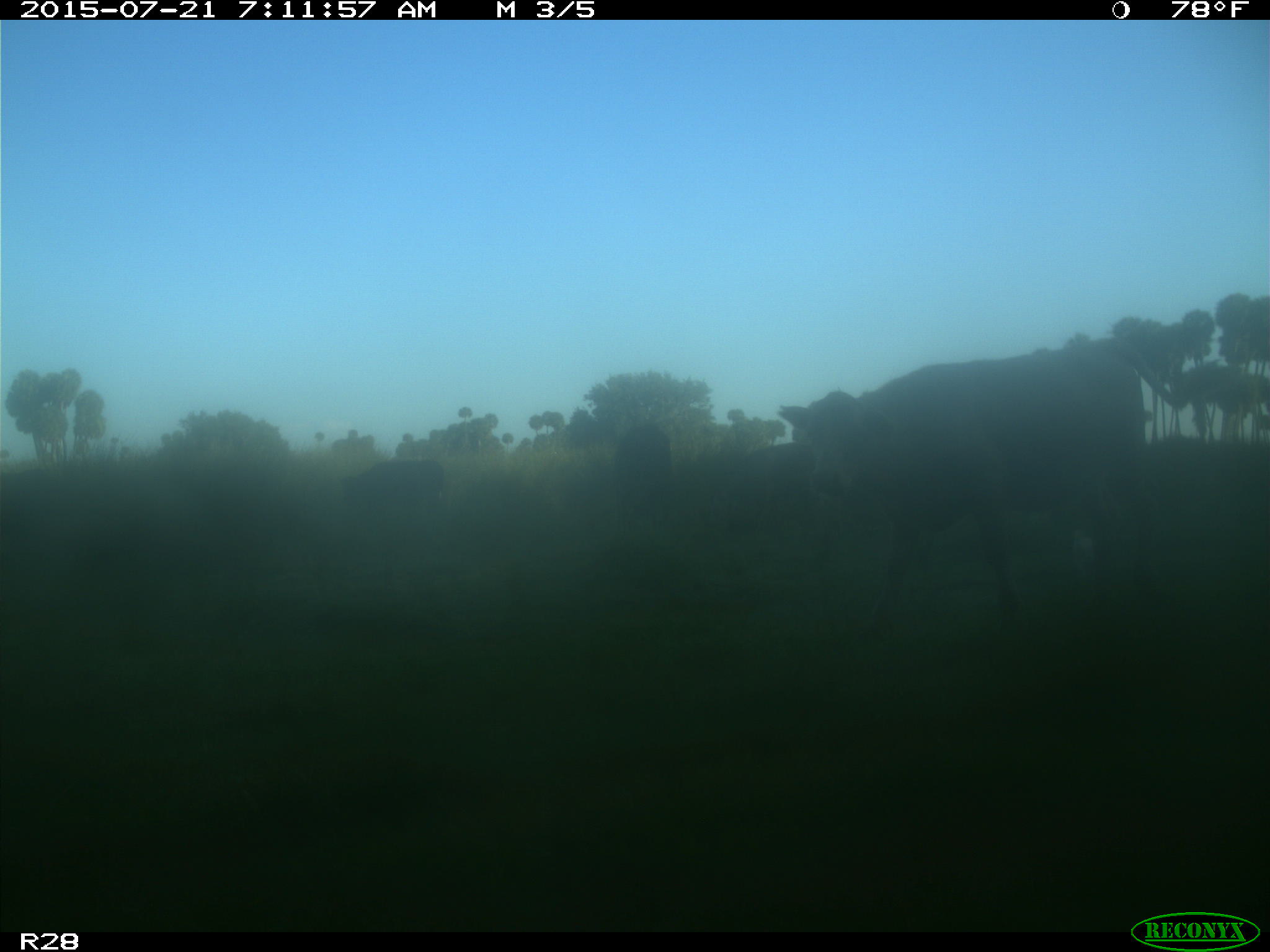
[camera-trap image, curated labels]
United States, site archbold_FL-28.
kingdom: Animalia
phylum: Chordata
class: Mammalia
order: Artiodactyla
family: Bovidae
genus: Bos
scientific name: Bos taurus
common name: domestic cow